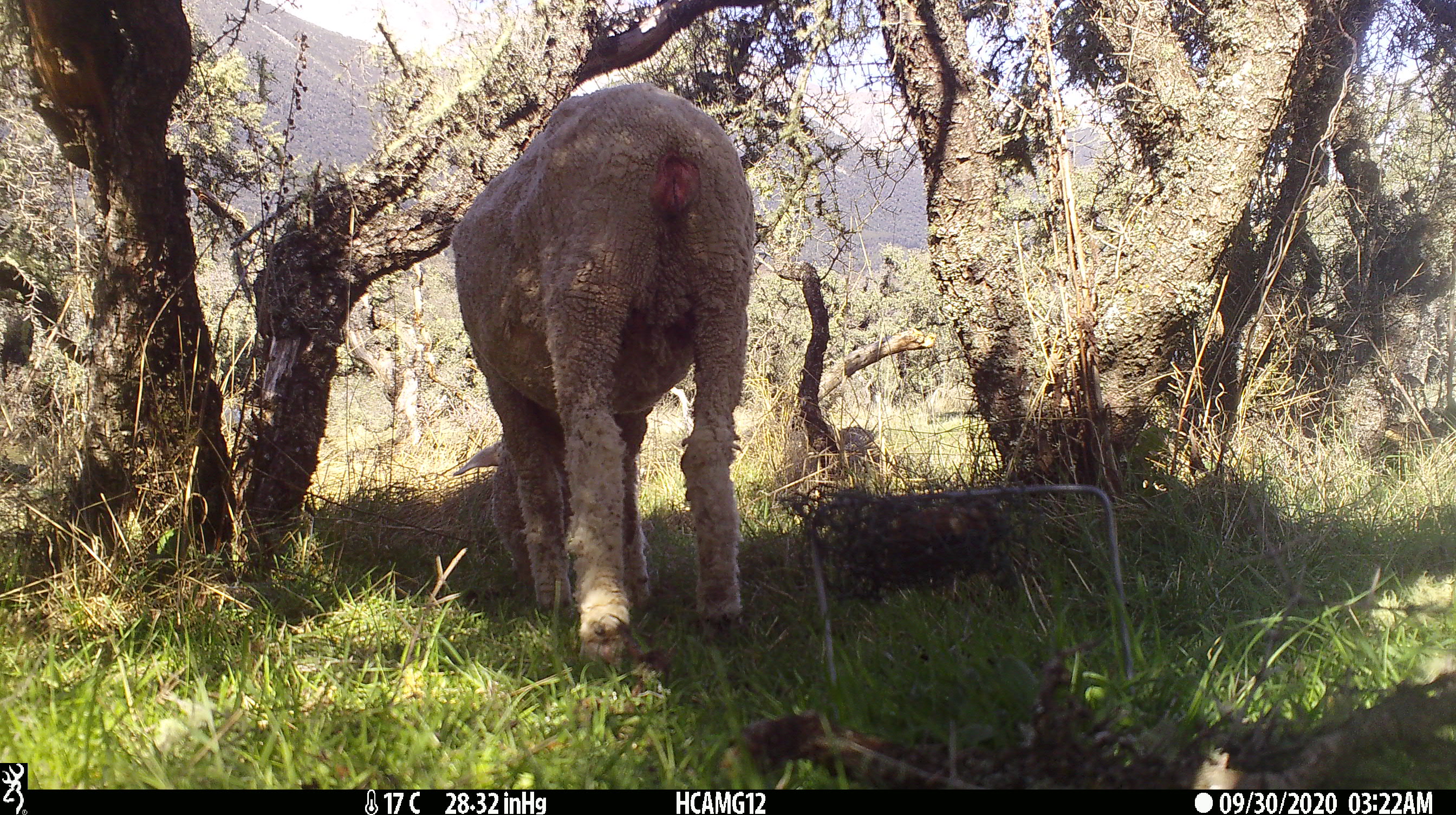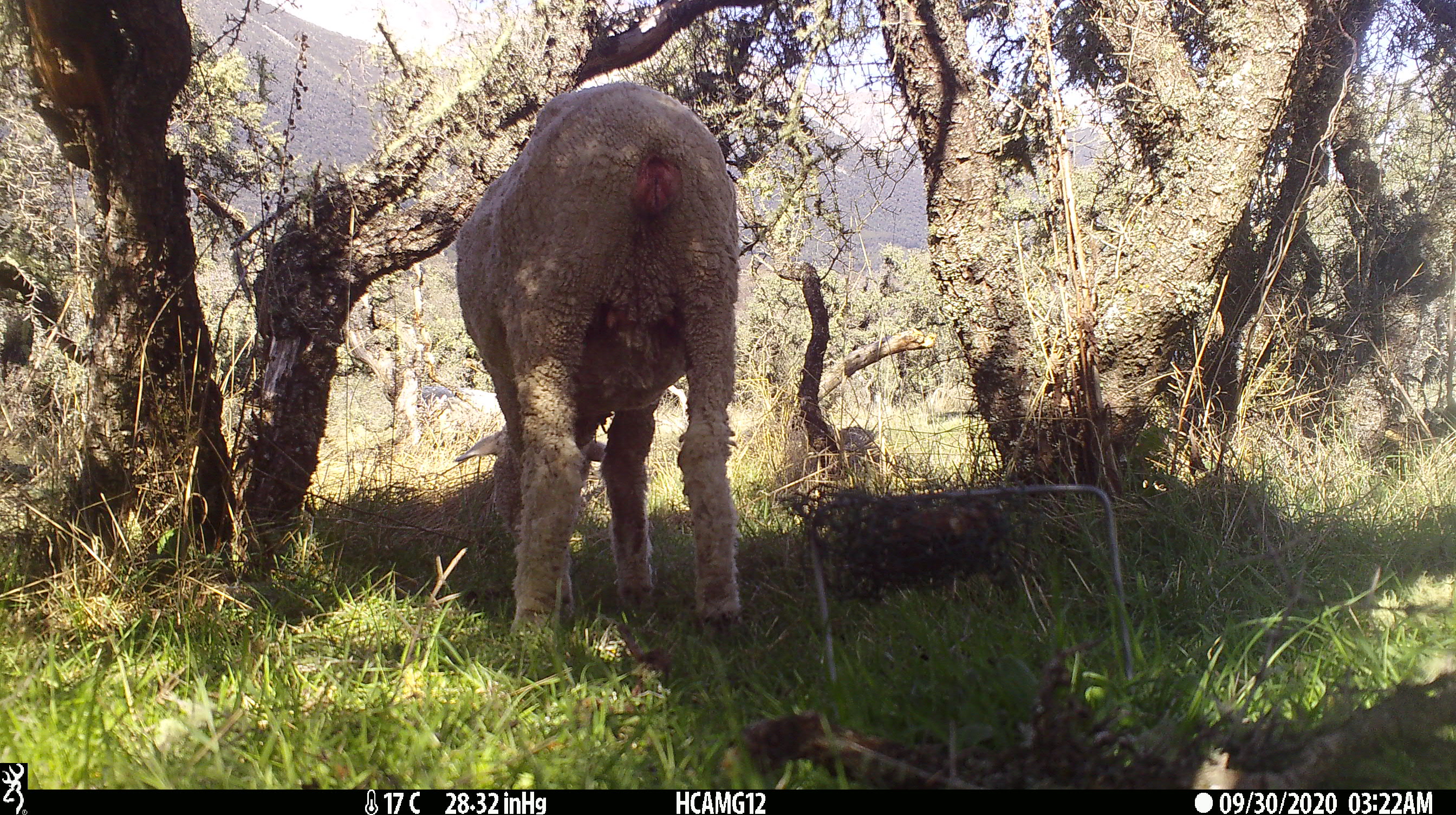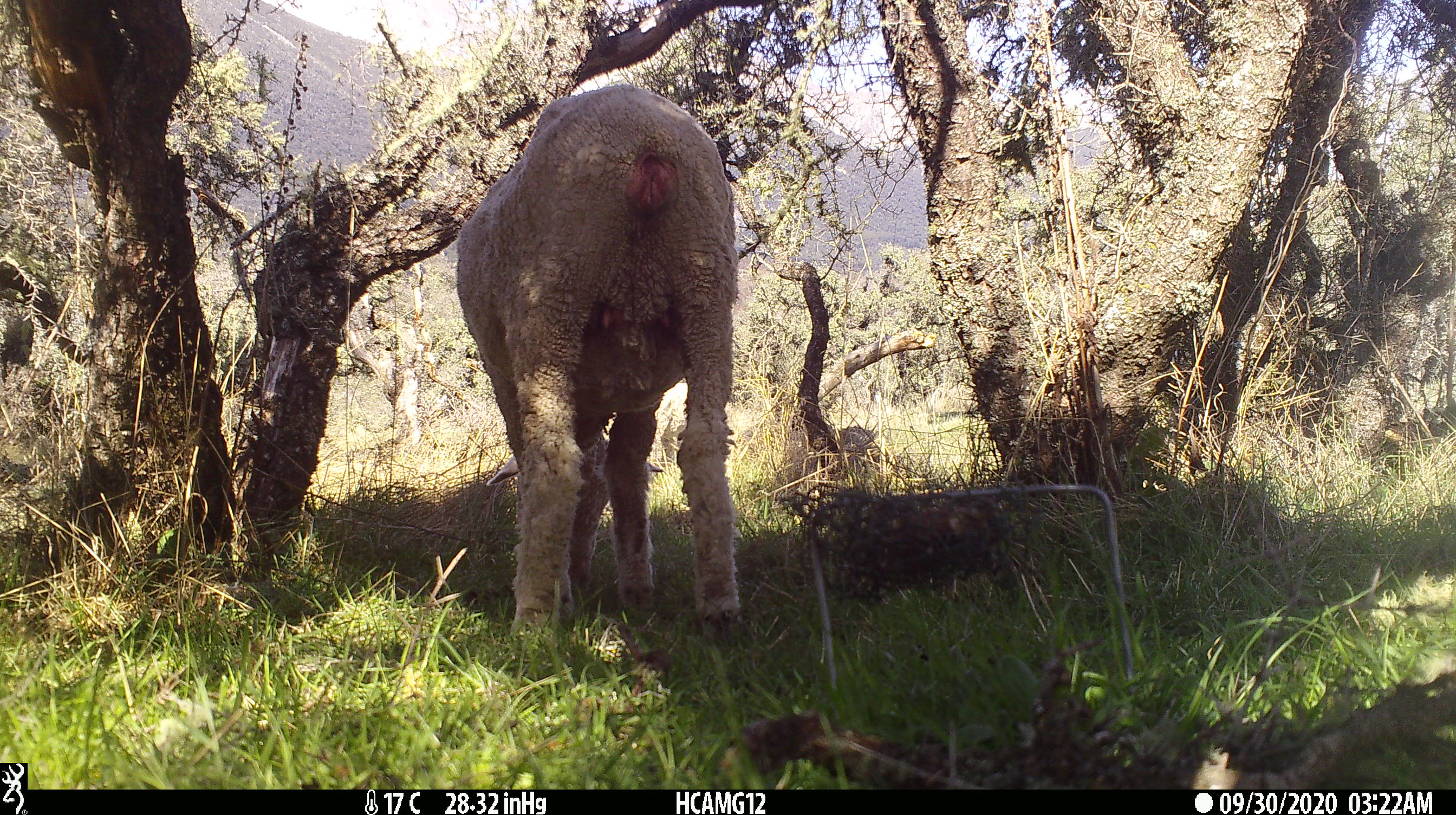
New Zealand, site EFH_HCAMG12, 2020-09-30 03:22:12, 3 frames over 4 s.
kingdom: Animalia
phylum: Chordata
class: Mammalia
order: Artiodactyla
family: Bovidae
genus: Ovis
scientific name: Ovis aries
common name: domestic sheep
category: sheep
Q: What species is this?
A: Sheep (domestic sheep) (Ovis aries).